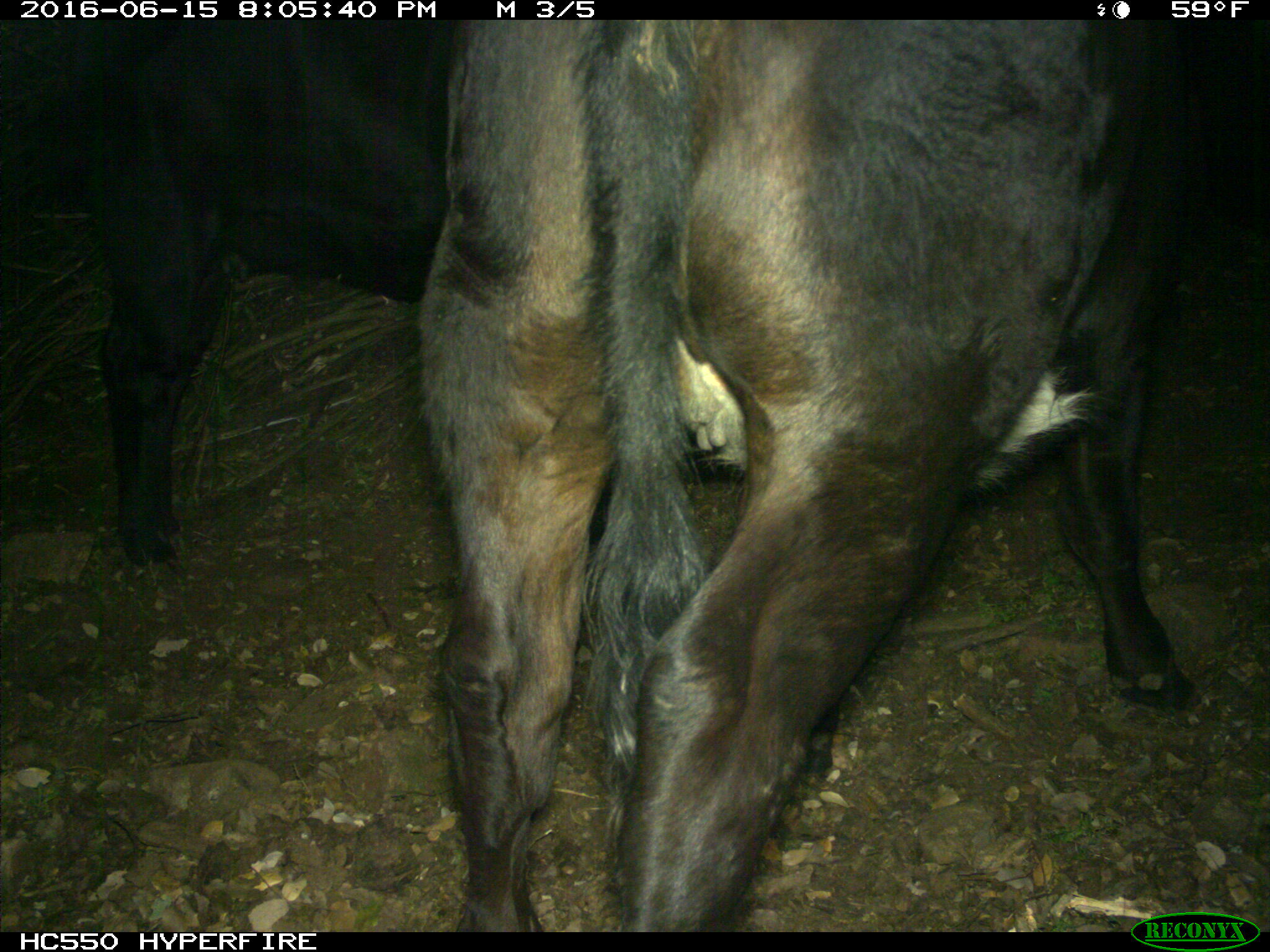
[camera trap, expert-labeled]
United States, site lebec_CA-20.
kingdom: Animalia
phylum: Chordata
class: Mammalia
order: Artiodactyla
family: Bovidae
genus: Bos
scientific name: Bos taurus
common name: domestic cow